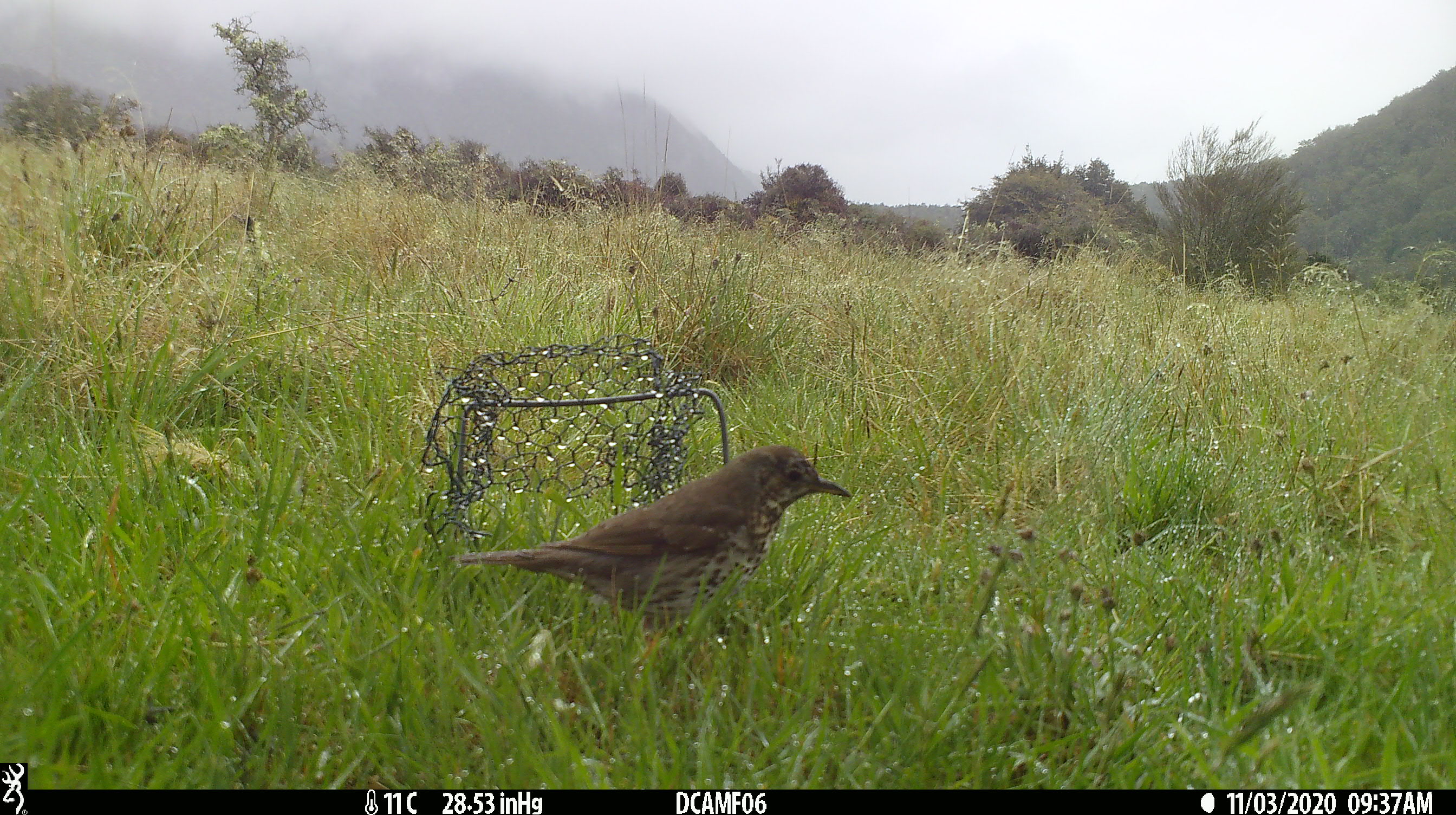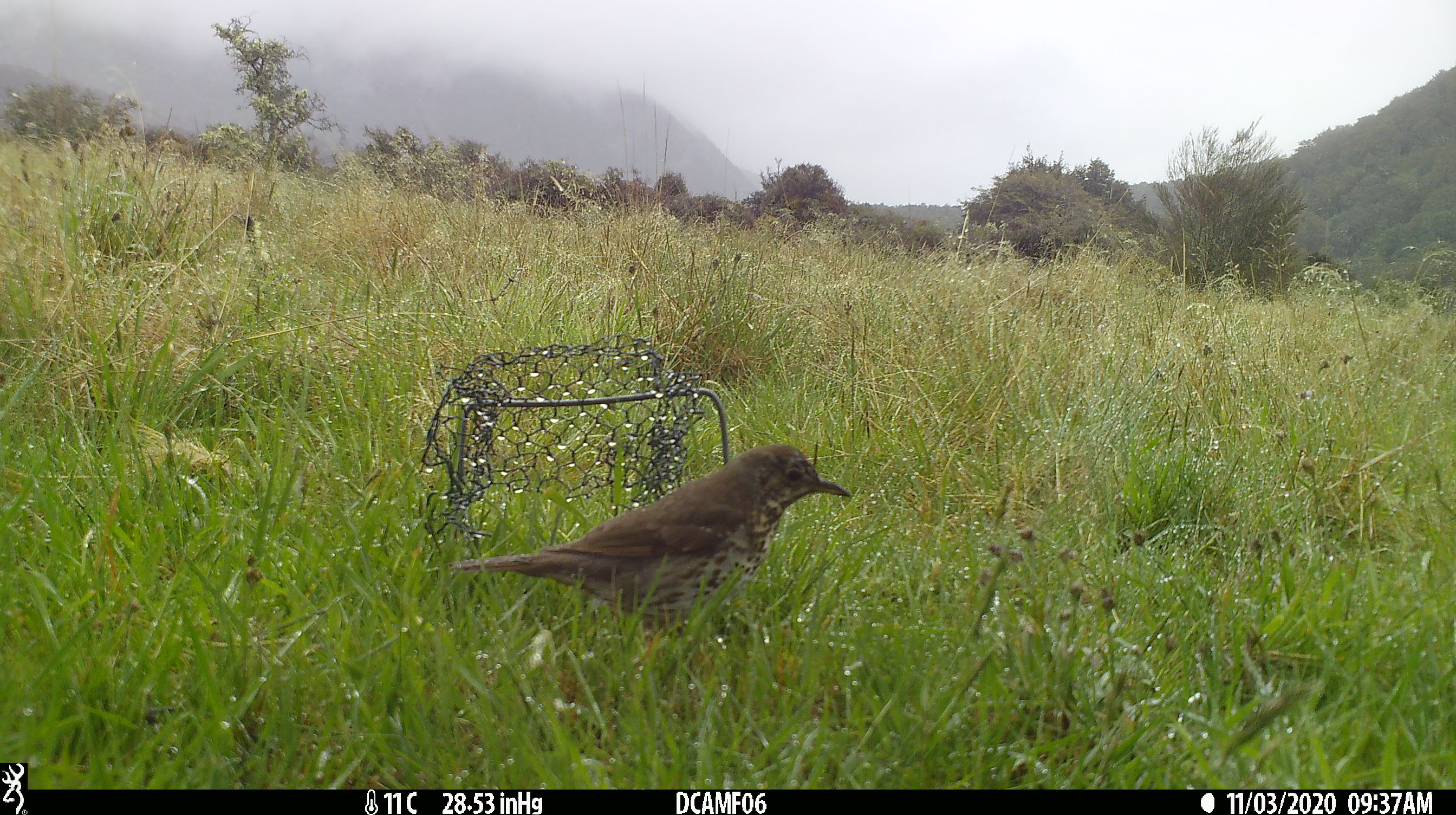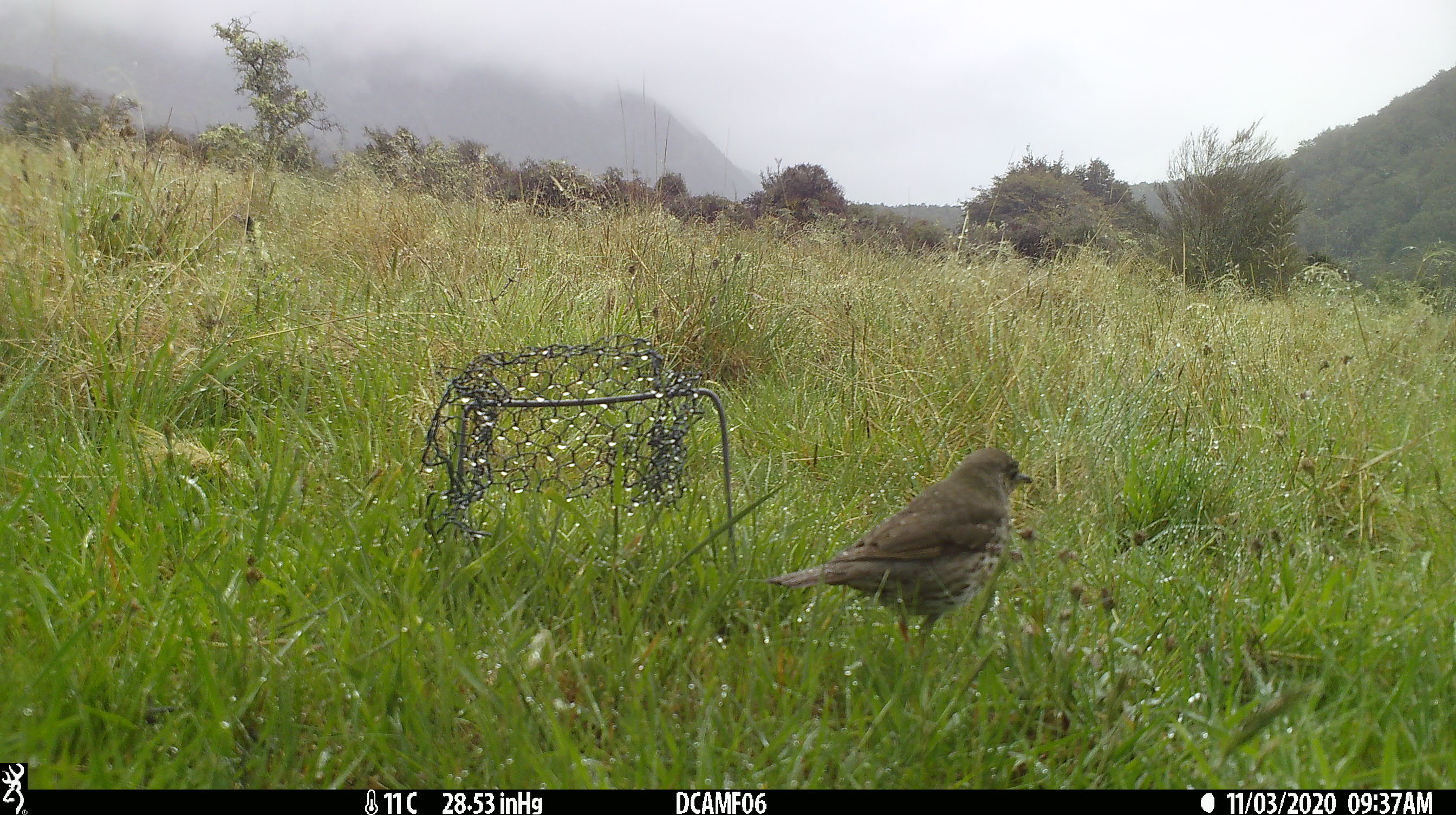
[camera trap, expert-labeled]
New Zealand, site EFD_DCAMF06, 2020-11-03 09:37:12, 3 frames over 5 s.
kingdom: Animalia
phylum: Chordata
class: Aves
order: Passeriformes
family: Turdidae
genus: Turdus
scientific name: Turdus philomelos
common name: song thrush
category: thrush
Thrush (song thrush) (Turdus philomelos).